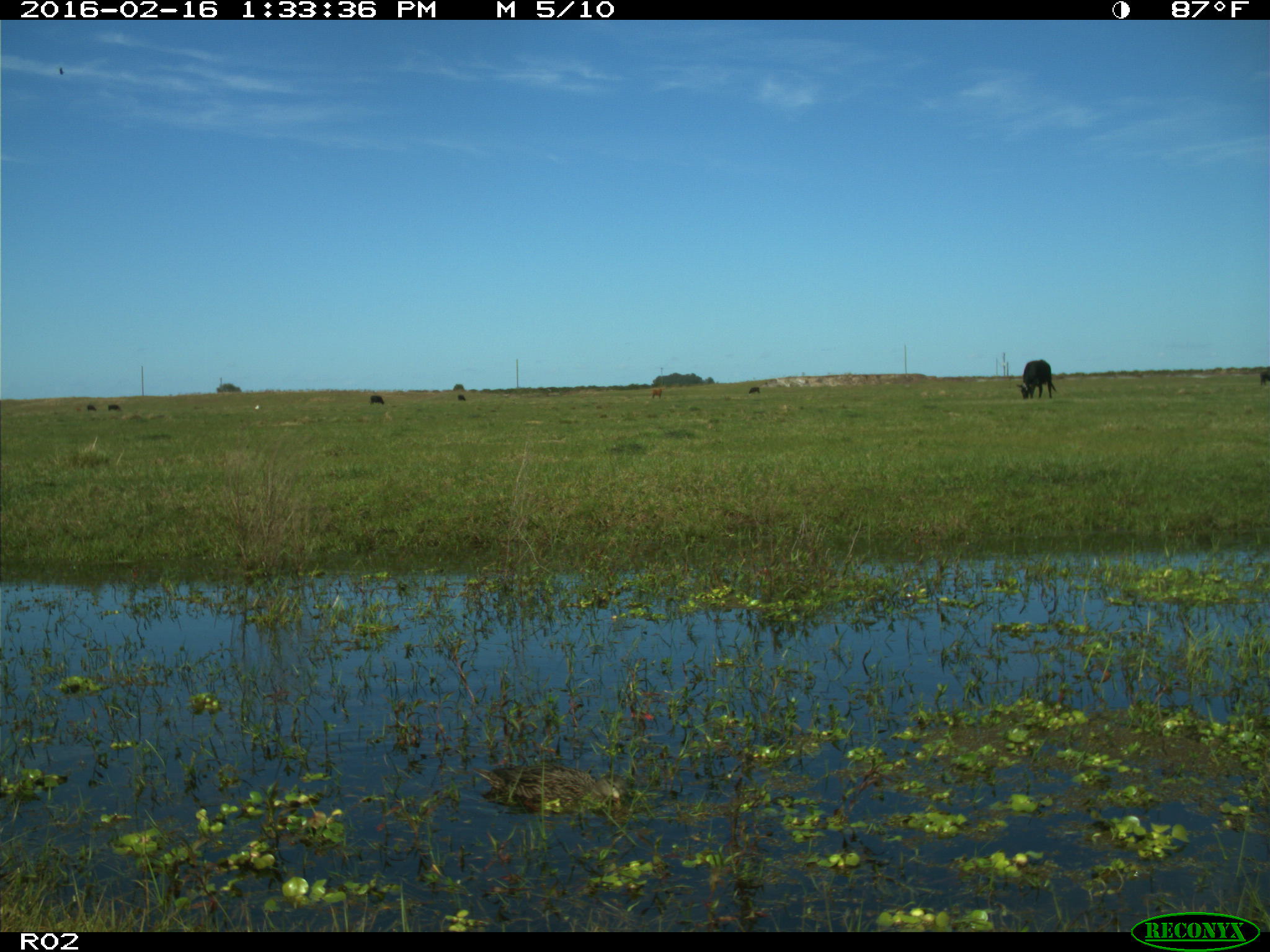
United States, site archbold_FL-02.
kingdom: Animalia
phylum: Chordata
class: Aves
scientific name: Aves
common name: birds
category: unidentified bird